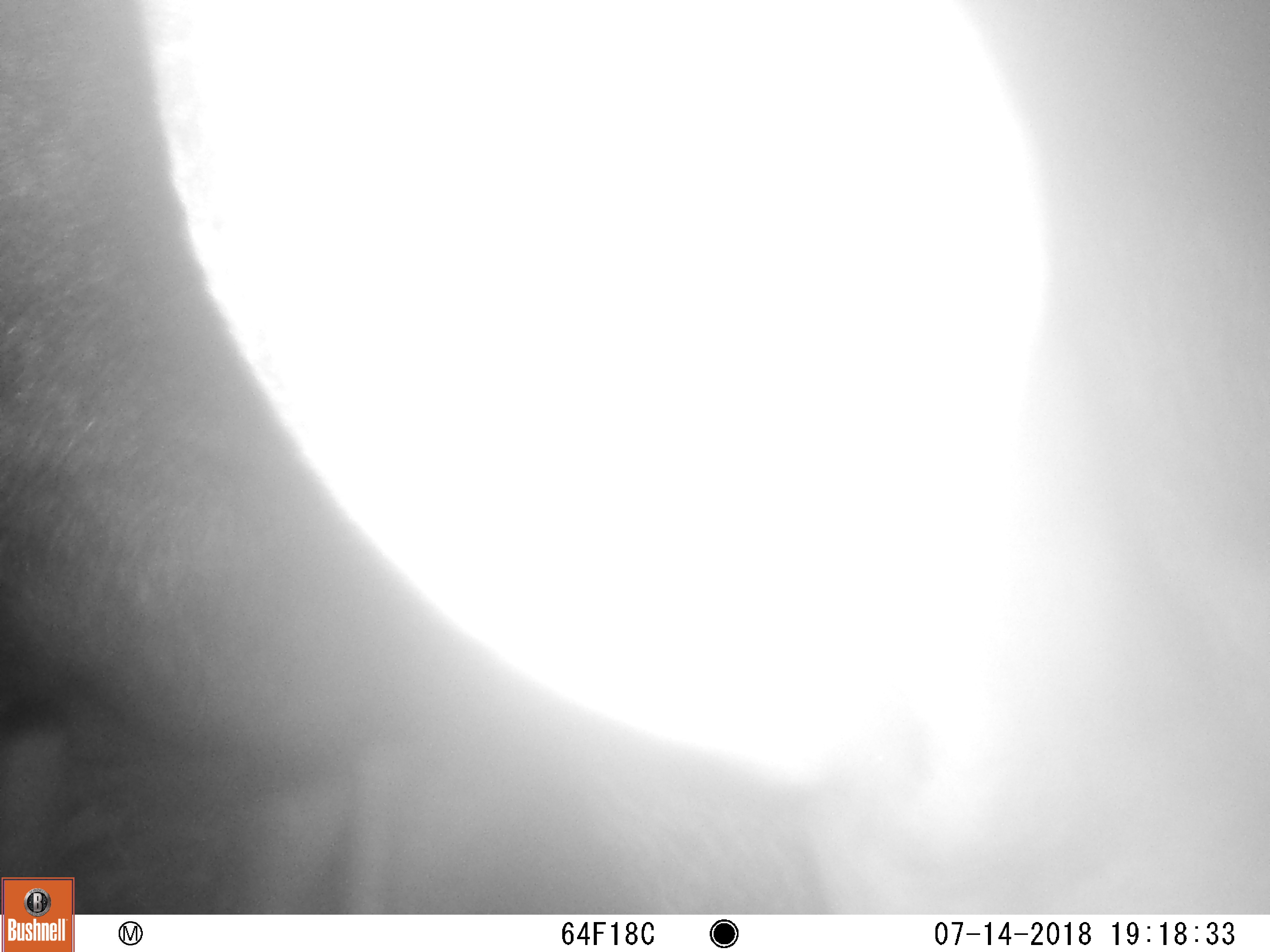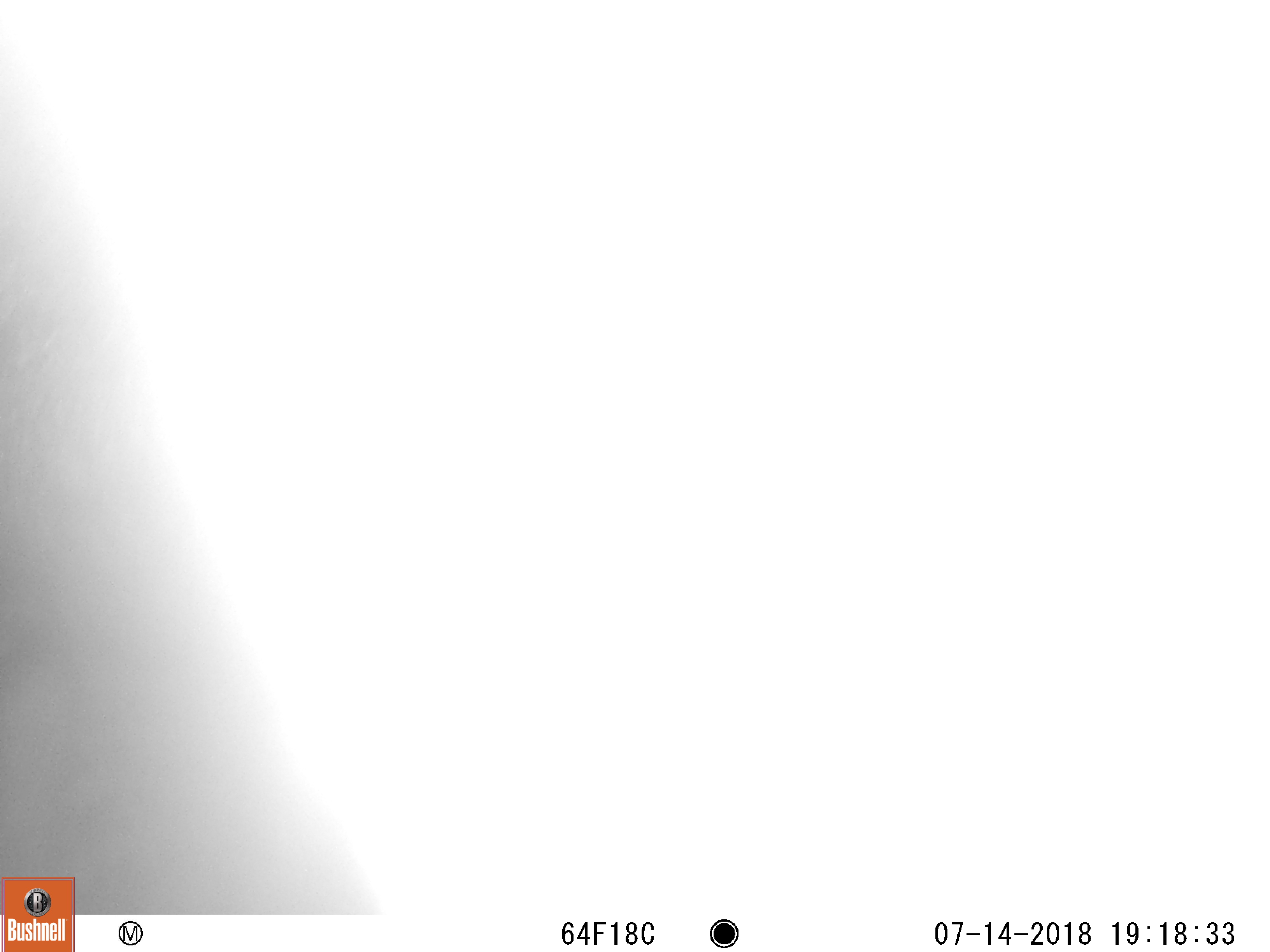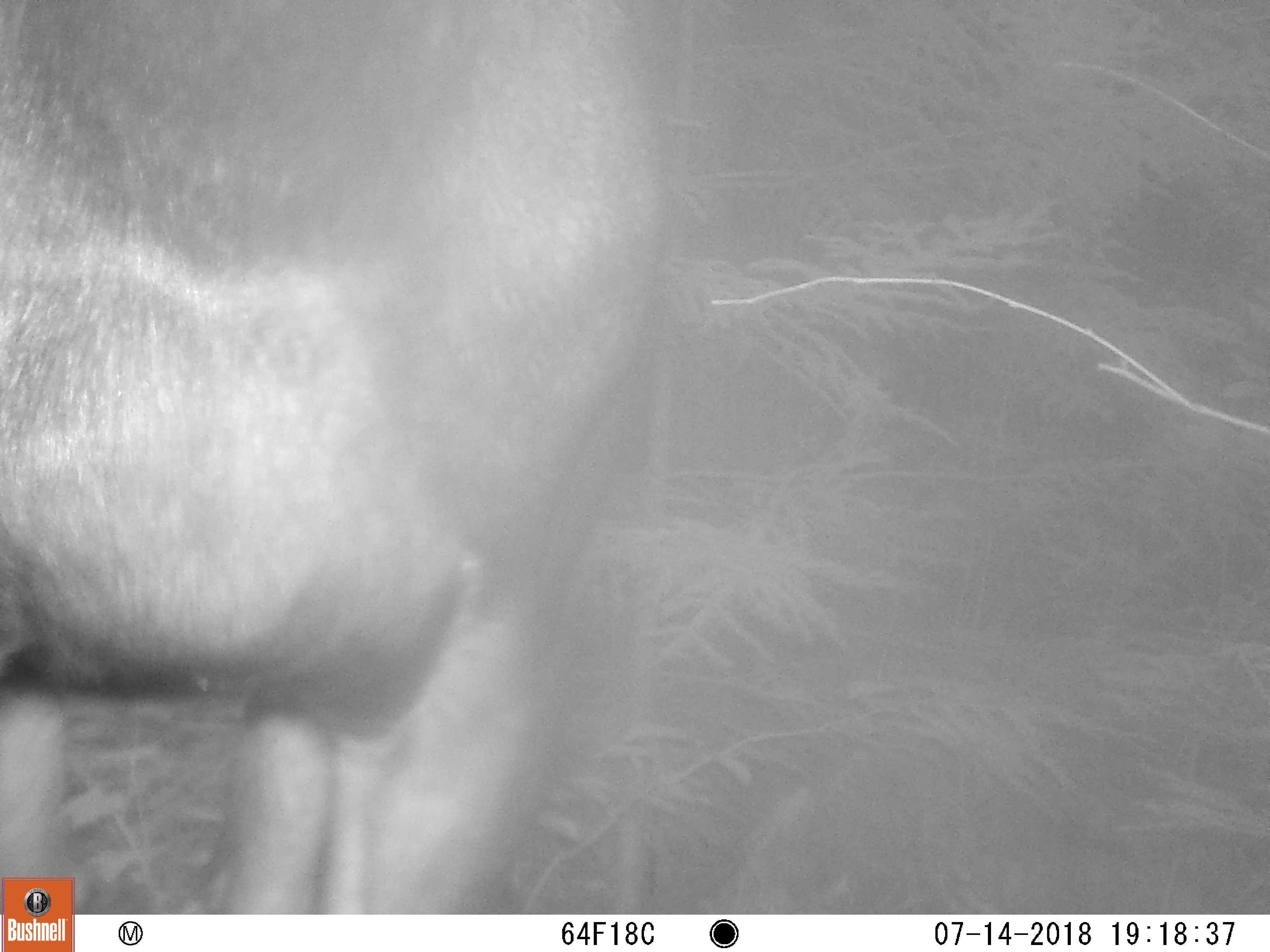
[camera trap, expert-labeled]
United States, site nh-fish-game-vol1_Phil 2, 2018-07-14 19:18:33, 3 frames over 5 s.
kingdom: Animalia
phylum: Chordata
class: Mammalia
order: Artiodactyla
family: Cervidae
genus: Alces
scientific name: Alces alces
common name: moose